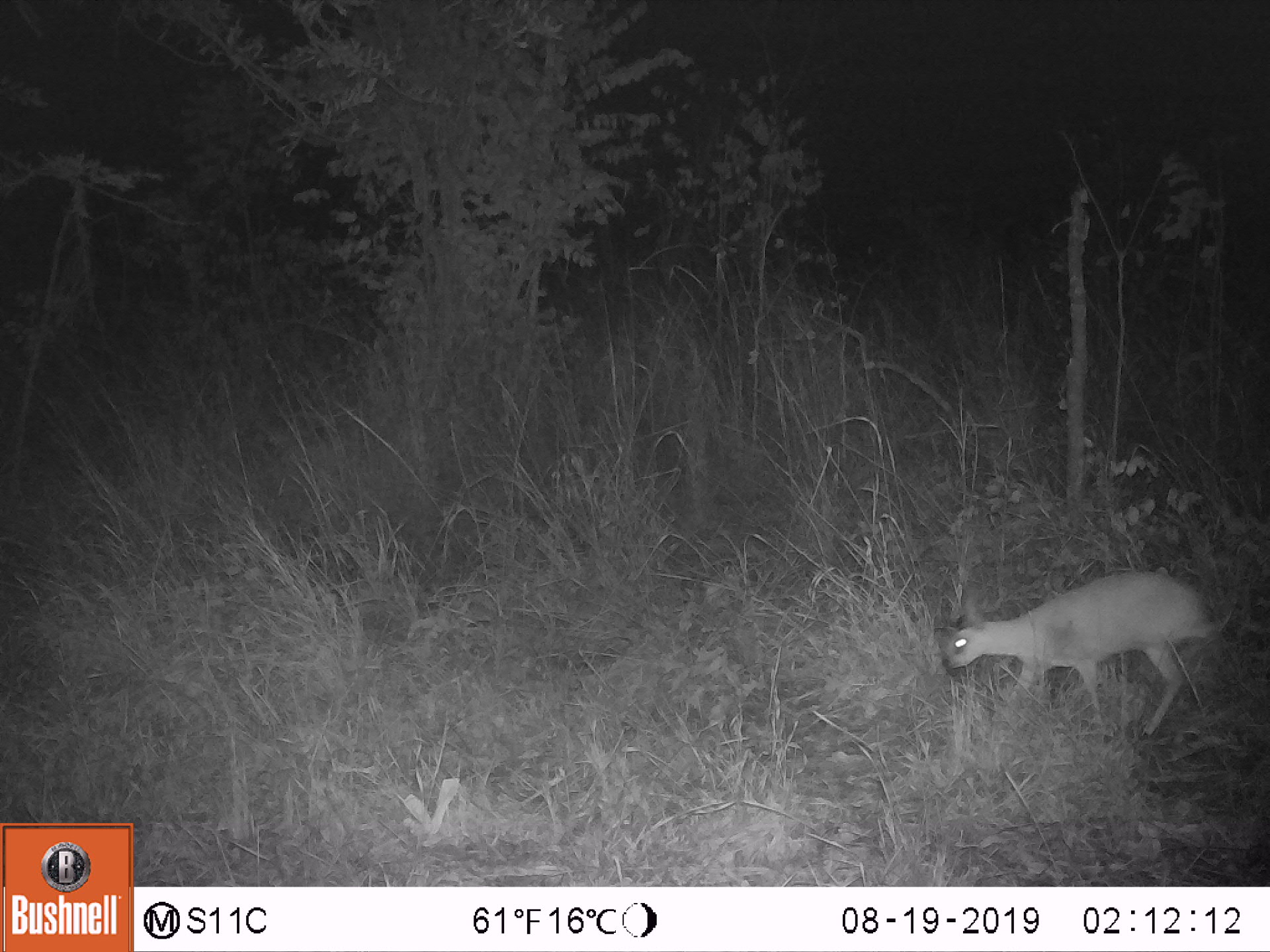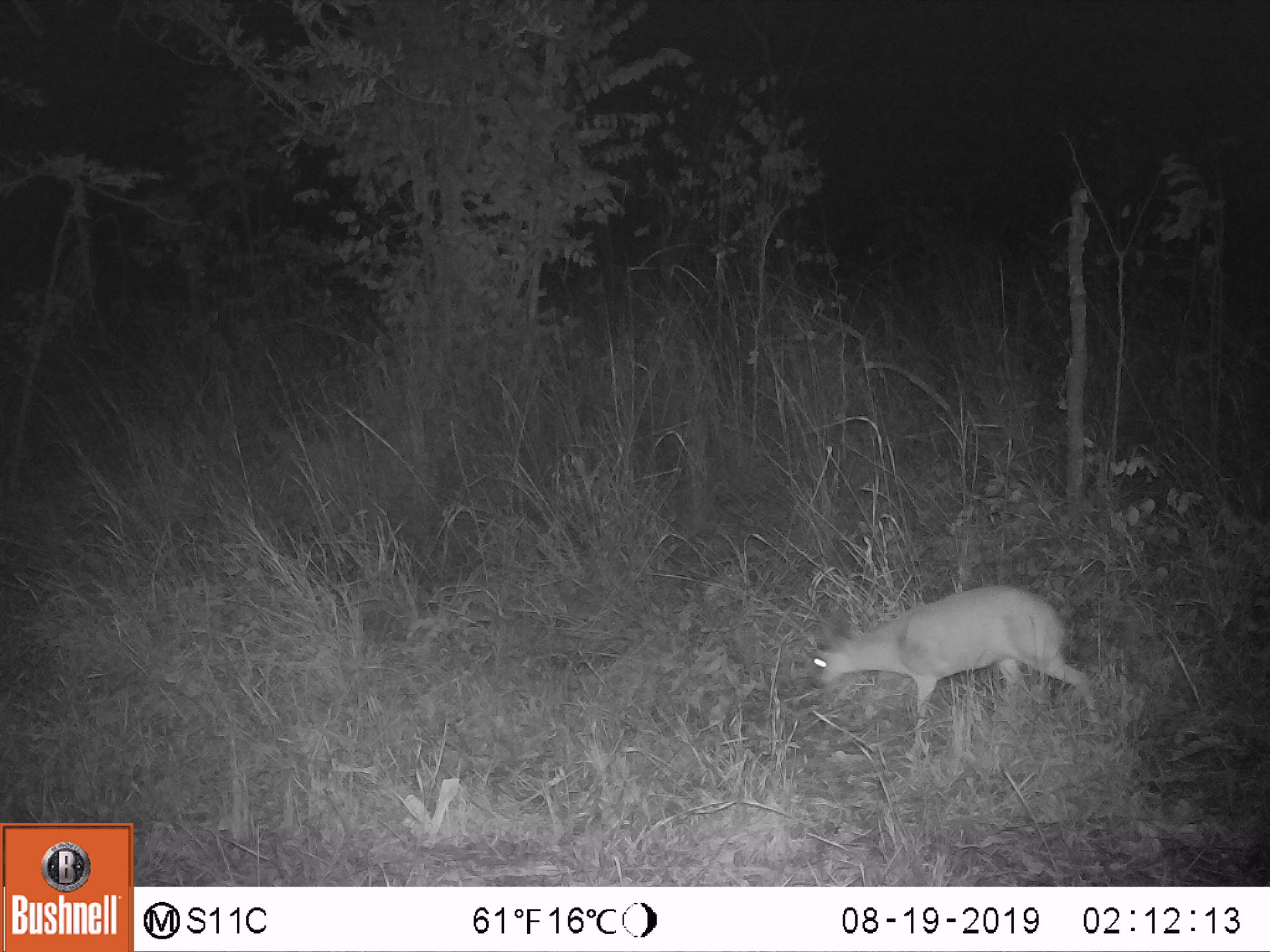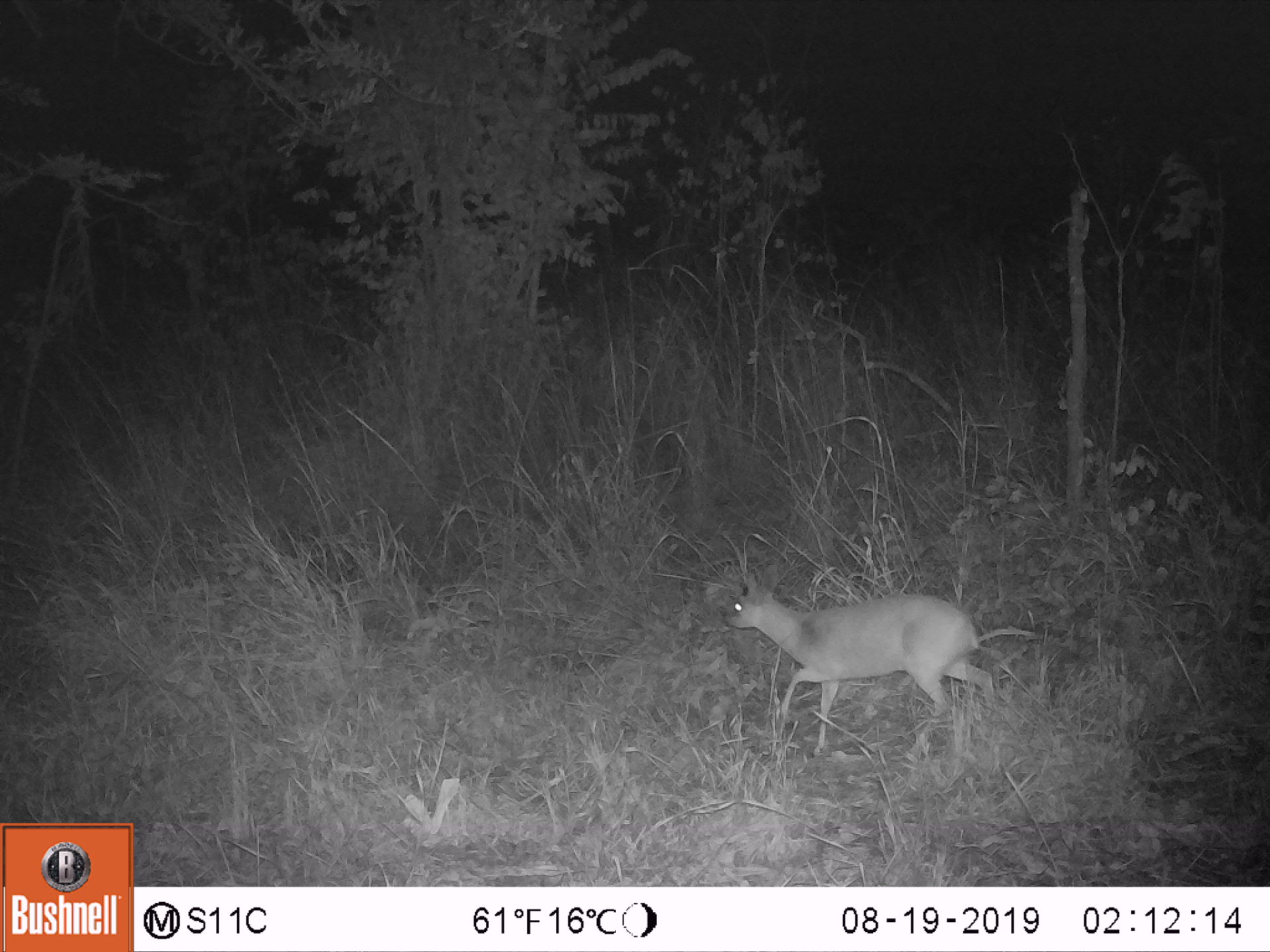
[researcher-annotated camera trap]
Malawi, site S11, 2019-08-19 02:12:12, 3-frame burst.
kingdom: Animalia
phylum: Chordata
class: Mammalia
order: Artiodactyla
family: Bovidae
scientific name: Antilopinae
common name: small antelope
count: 1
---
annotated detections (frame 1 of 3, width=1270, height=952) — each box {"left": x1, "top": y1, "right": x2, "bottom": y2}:
small antelope: {"left": 937, "top": 563, "right": 1224, "bottom": 747}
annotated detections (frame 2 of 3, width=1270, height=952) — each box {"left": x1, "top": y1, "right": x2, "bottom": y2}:
small antelope: {"left": 803, "top": 576, "right": 1097, "bottom": 734}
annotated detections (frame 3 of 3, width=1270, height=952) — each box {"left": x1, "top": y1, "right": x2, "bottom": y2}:
small antelope: {"left": 713, "top": 559, "right": 1002, "bottom": 759}